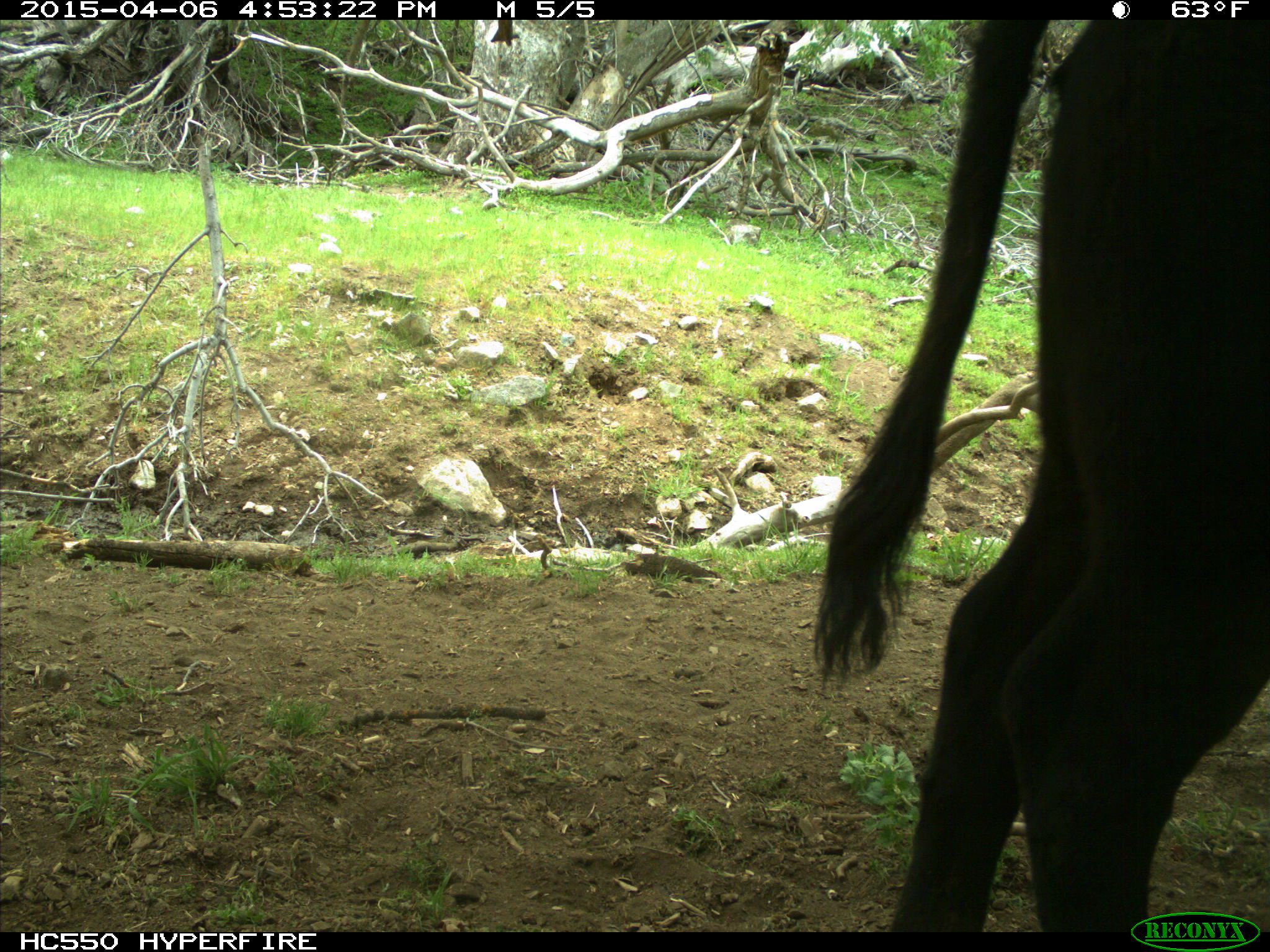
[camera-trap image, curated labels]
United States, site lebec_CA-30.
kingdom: Animalia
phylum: Chordata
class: Mammalia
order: Artiodactyla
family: Bovidae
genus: Bos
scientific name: Bos taurus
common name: domestic cow